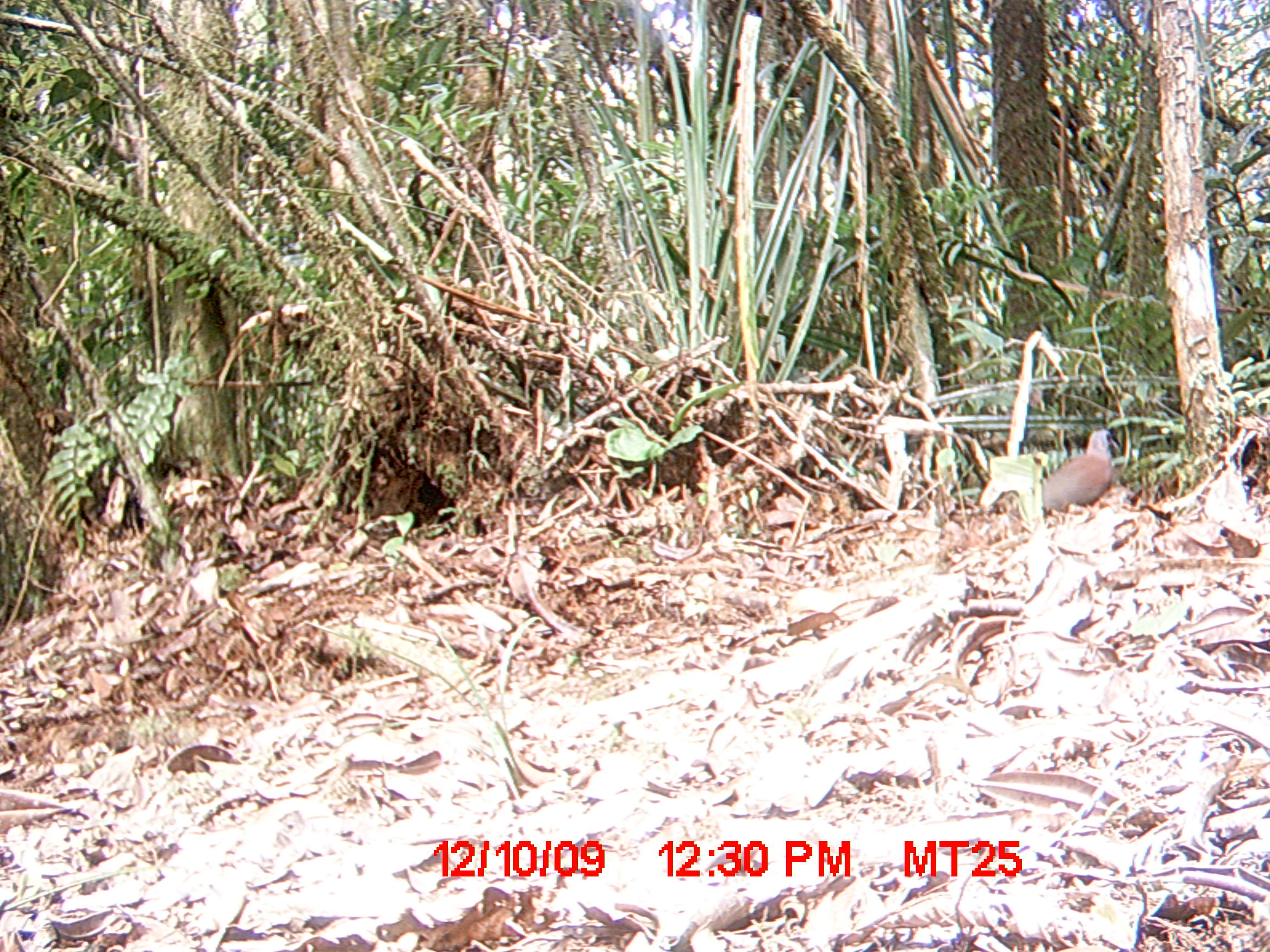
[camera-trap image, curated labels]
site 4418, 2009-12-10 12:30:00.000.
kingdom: Animalia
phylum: Chordata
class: Aves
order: Columbiformes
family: Columbidae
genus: Streptopelia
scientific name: Streptopelia picturata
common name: malagasy turtle dove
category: nesoenas picturata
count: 1